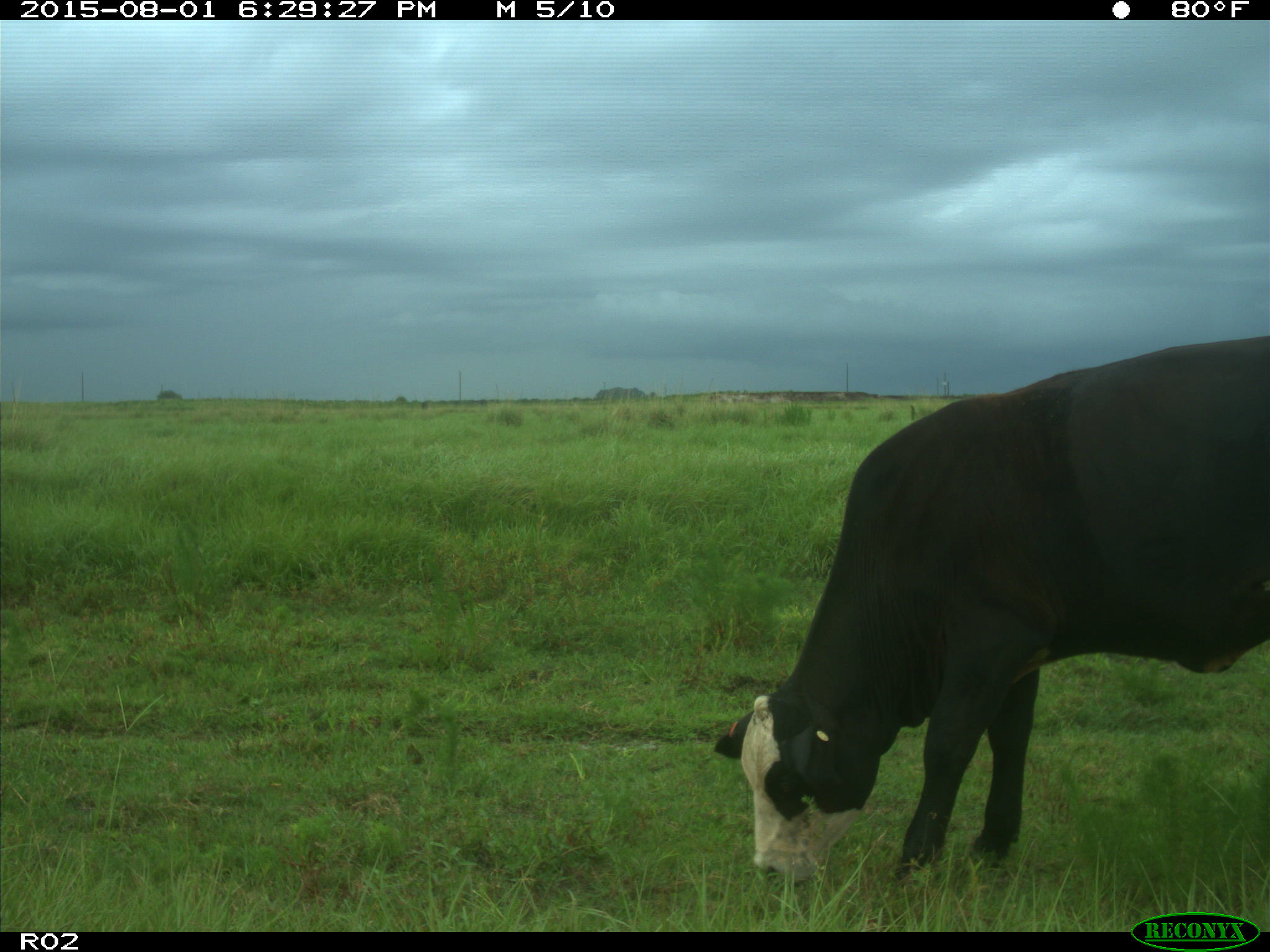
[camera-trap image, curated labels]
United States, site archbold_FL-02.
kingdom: Animalia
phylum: Chordata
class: Mammalia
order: Artiodactyla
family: Bovidae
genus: Bos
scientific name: Bos taurus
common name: domestic cow